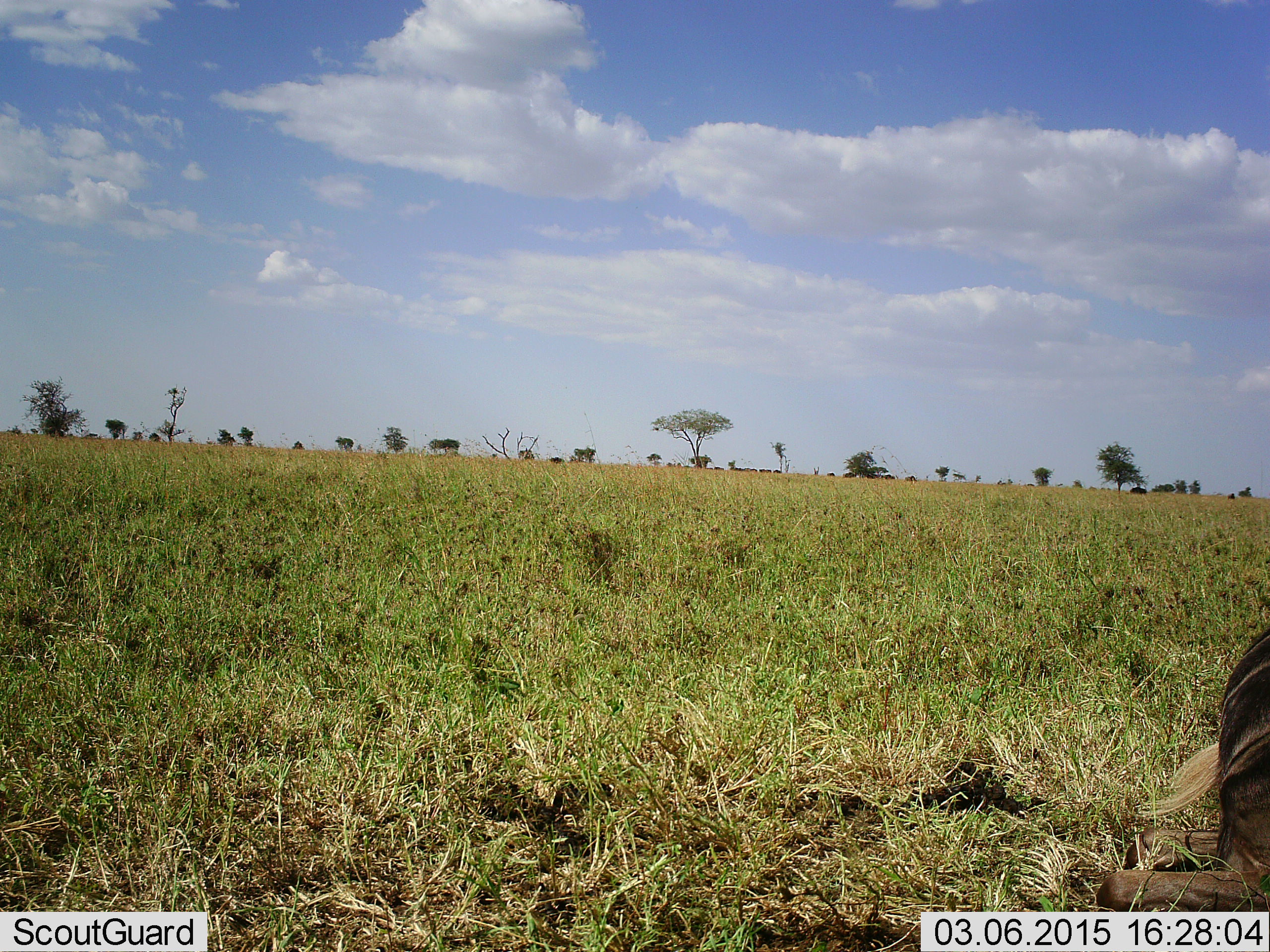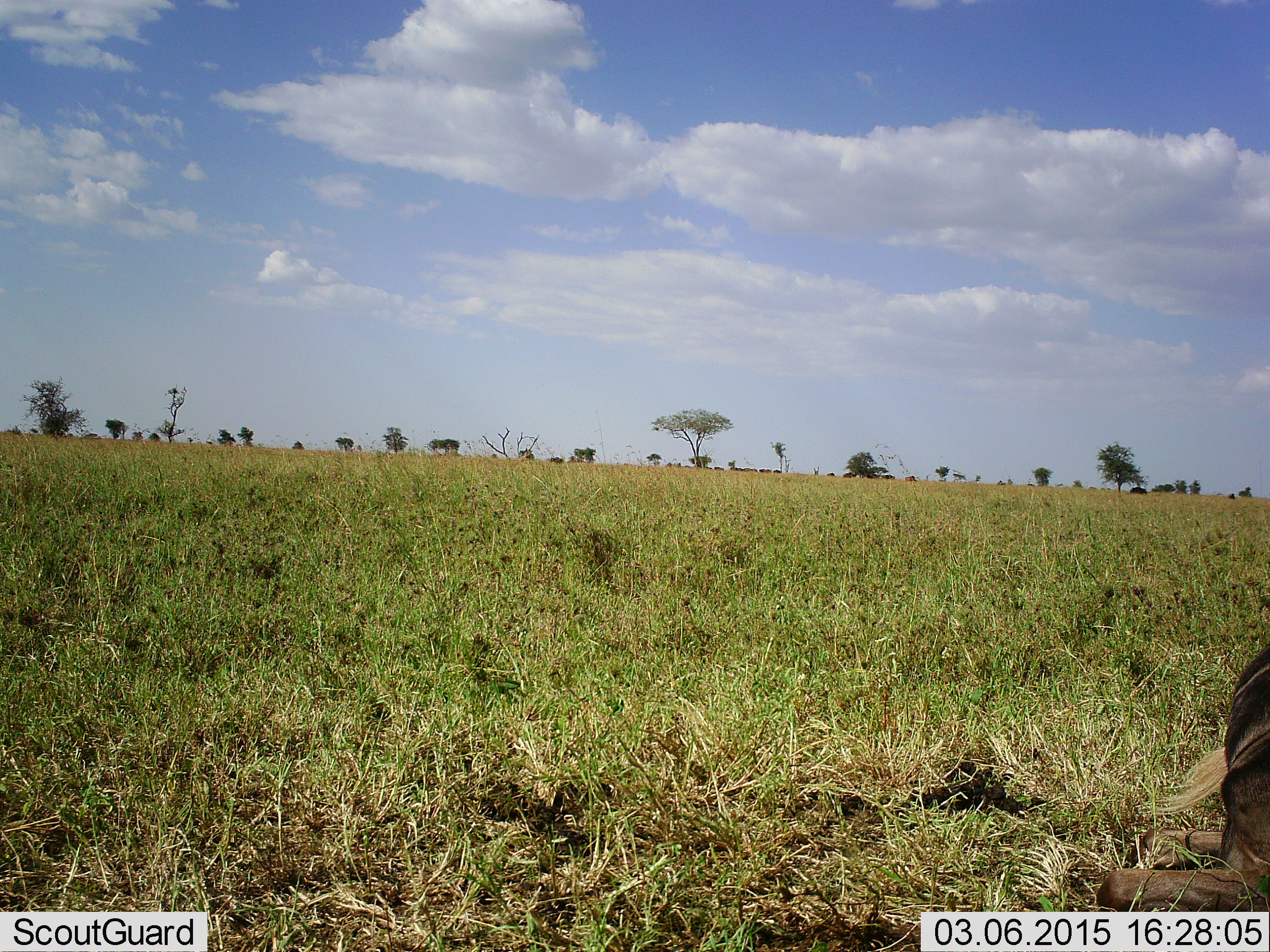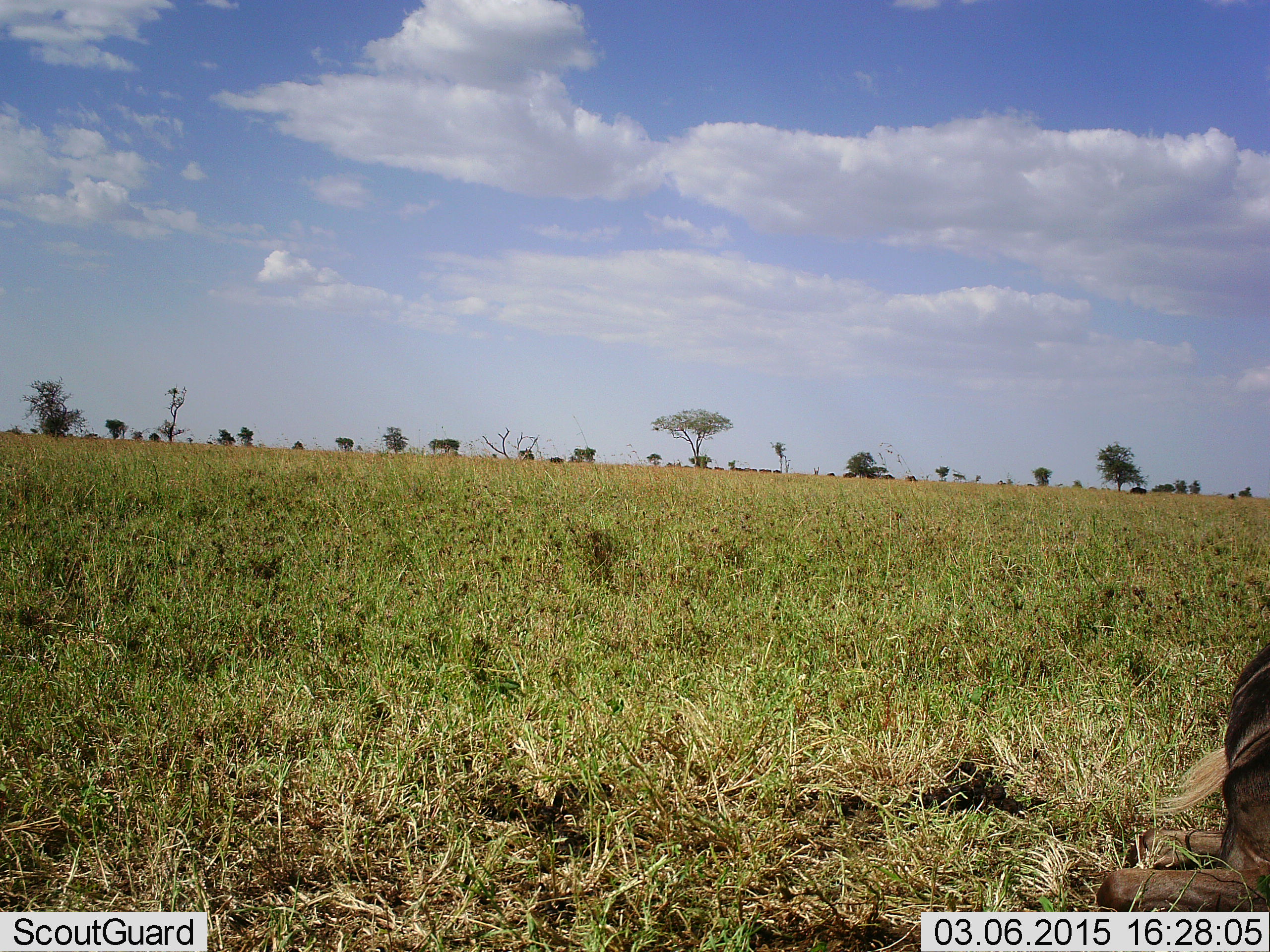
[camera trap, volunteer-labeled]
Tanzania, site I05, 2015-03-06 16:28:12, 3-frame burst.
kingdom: Animalia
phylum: Chordata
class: Mammalia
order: Artiodactyla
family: Bovidae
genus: Connochaetes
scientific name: Connochaetes taurinus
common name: blue wildebeest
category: wildebeest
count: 1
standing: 20%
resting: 90%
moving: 20%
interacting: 0%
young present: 0%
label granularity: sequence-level